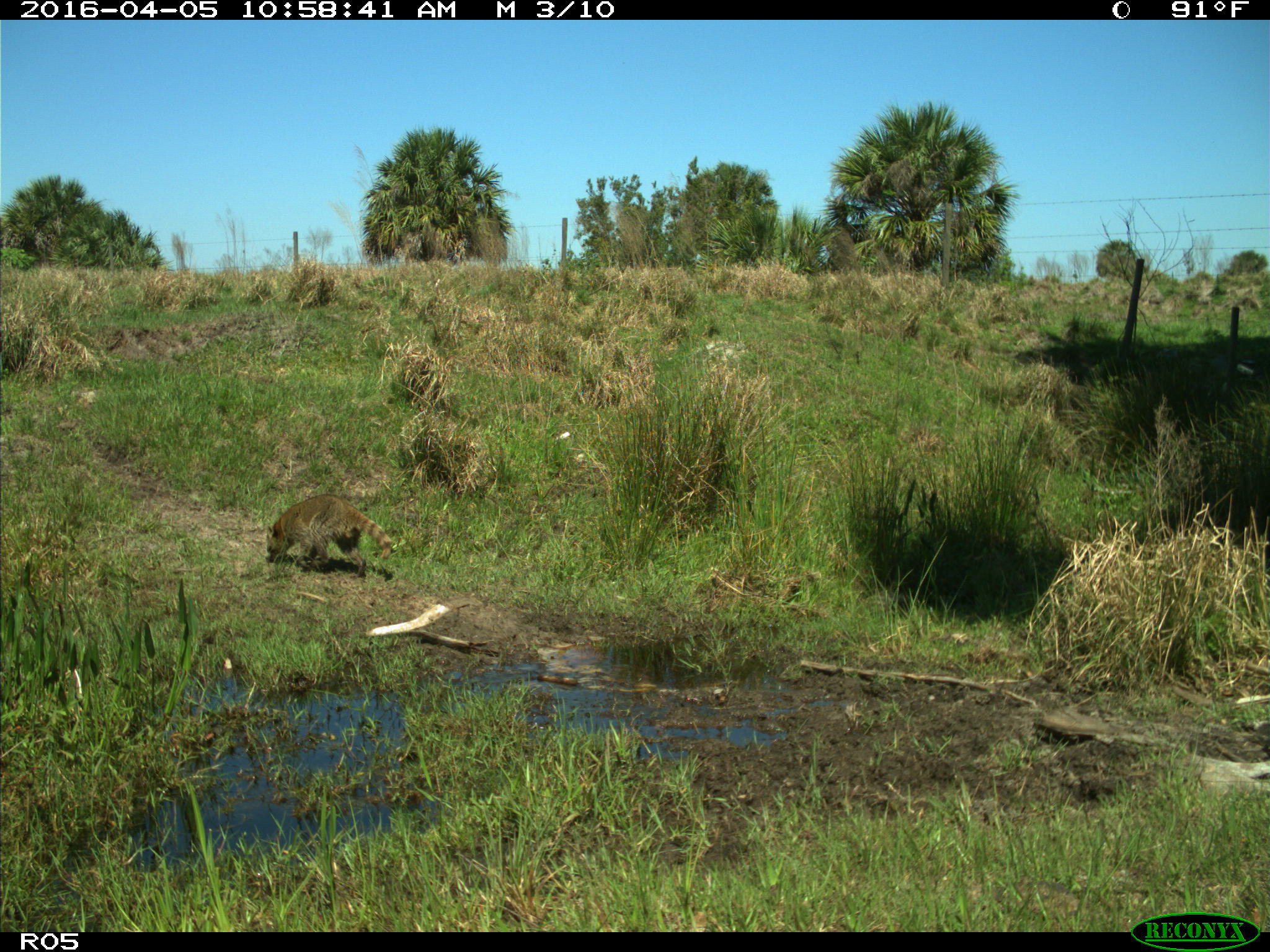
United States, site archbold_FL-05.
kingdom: Animalia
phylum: Chordata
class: Mammalia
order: Carnivora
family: Procyonidae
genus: Procyon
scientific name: Procyon lotor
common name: common raccoon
Procyon lotor (common raccoon).